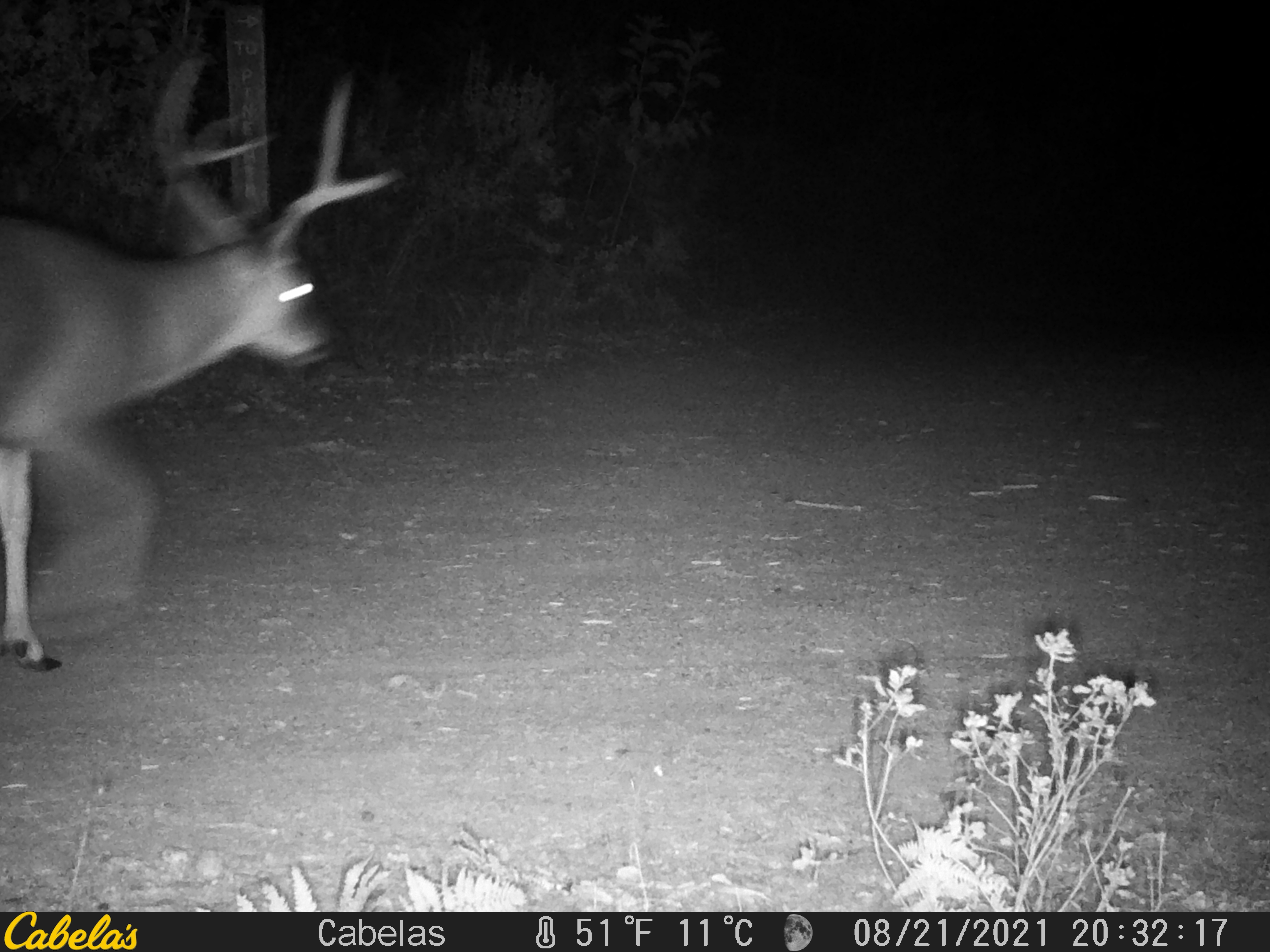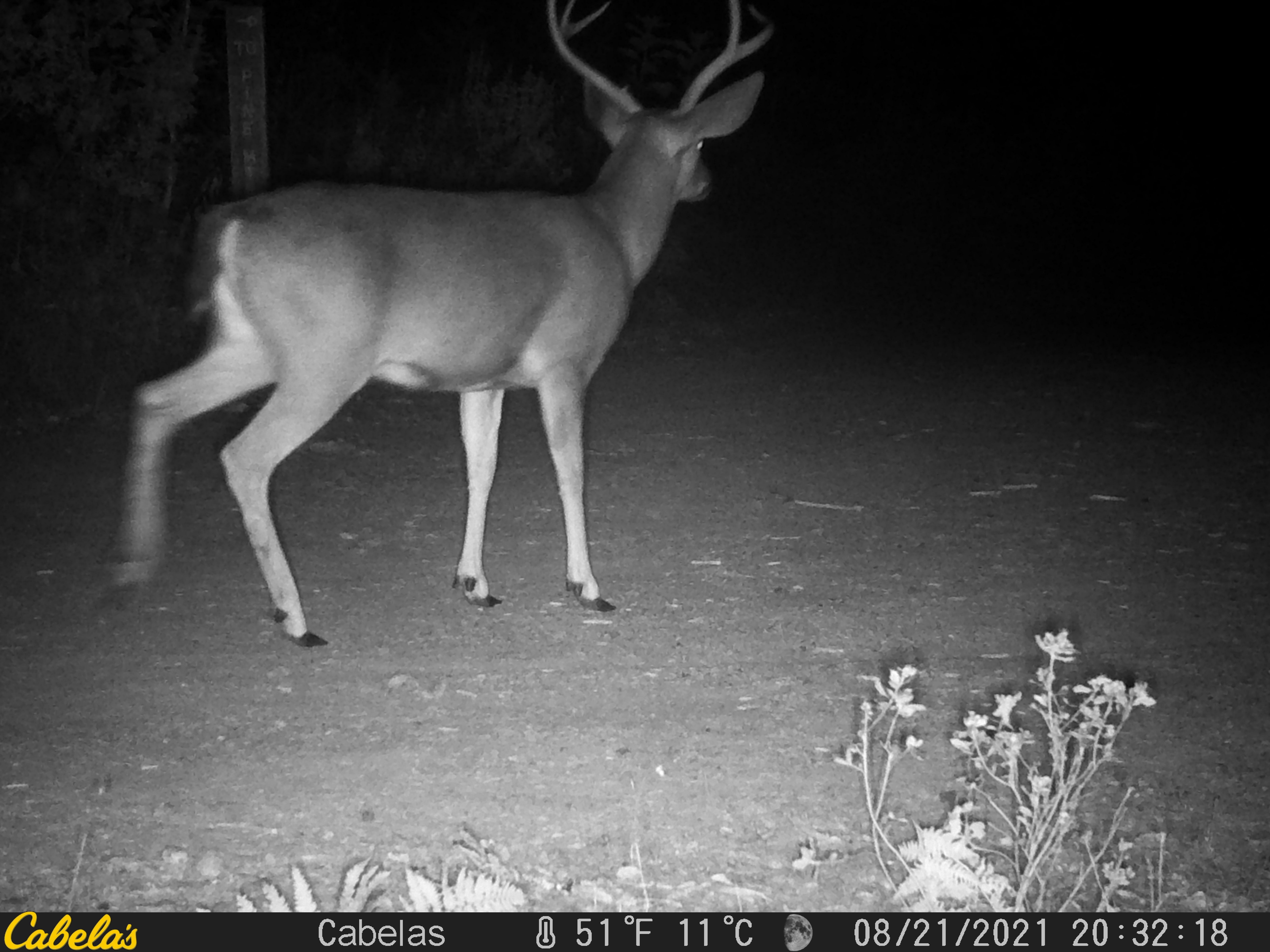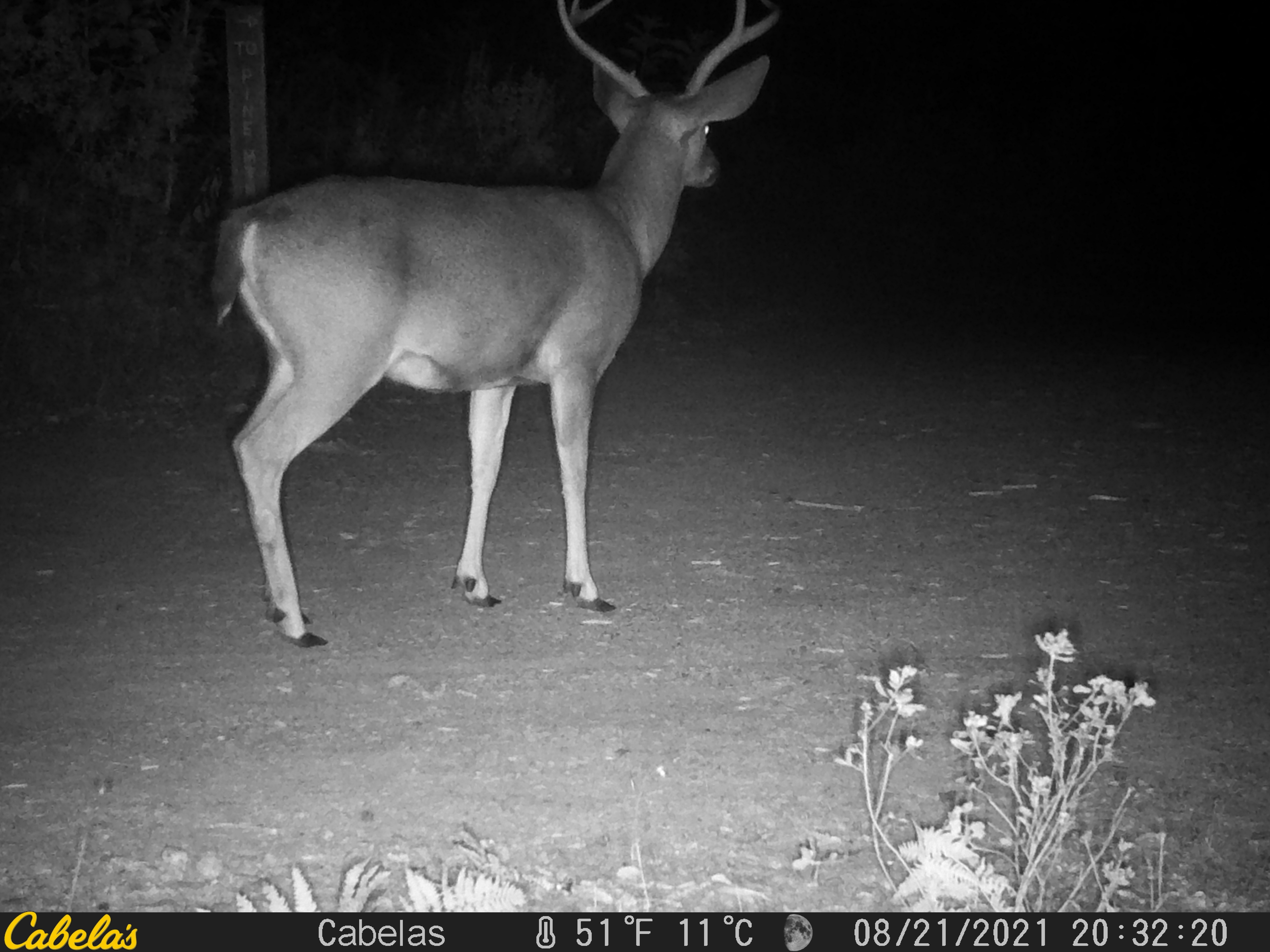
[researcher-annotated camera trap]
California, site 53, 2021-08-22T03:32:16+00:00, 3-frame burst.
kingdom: Animalia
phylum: Chordata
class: Mammalia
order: Artiodactyla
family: Cervidae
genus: Odocoileus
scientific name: Odocoileus hemionus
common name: mule deer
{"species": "mule deer (Odocoileus hemionus)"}